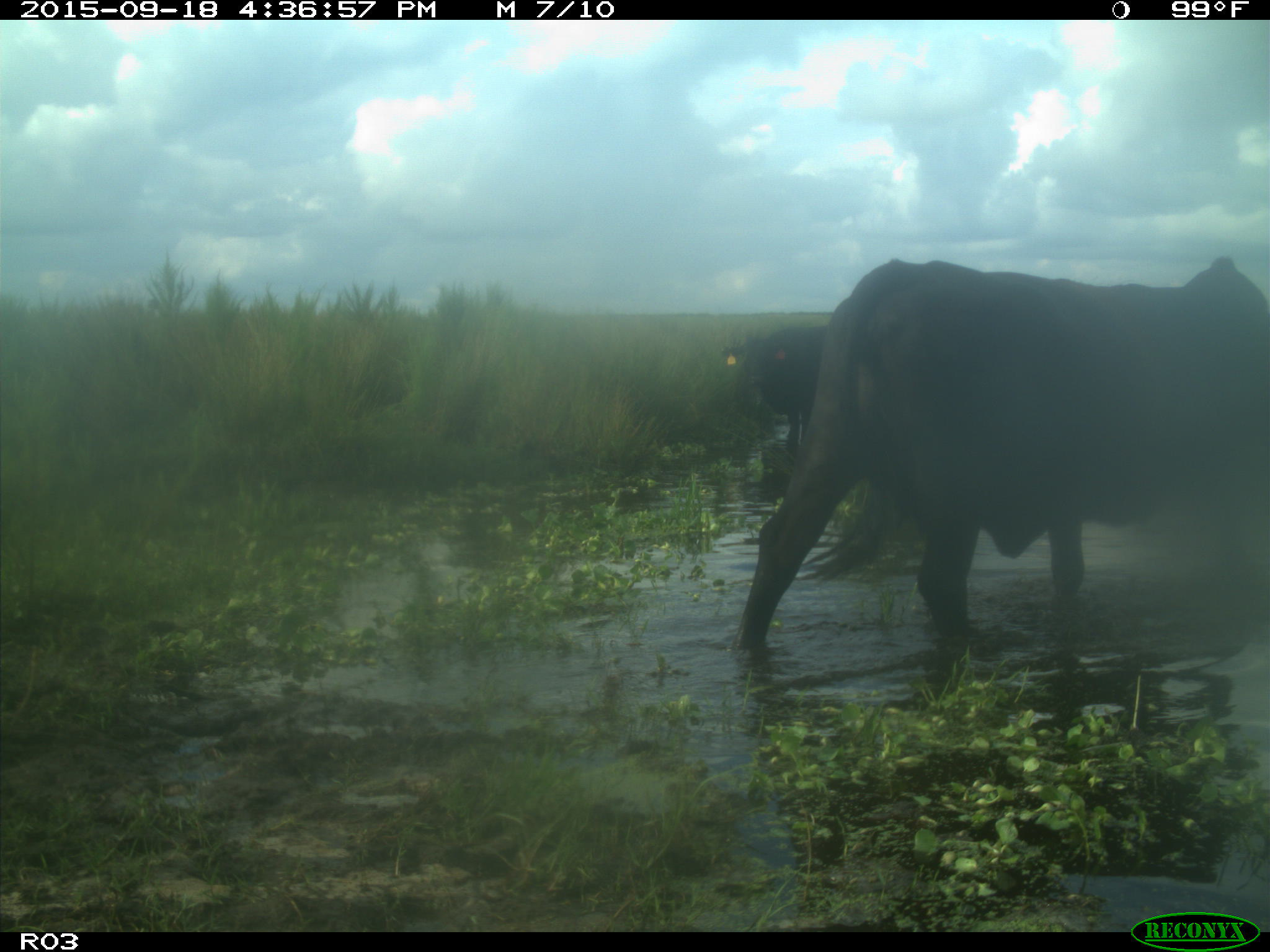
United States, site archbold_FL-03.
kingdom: Animalia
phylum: Chordata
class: Mammalia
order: Artiodactyla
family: Bovidae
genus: Bos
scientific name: Bos taurus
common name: domestic cow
Bos taurus (domestic cow).